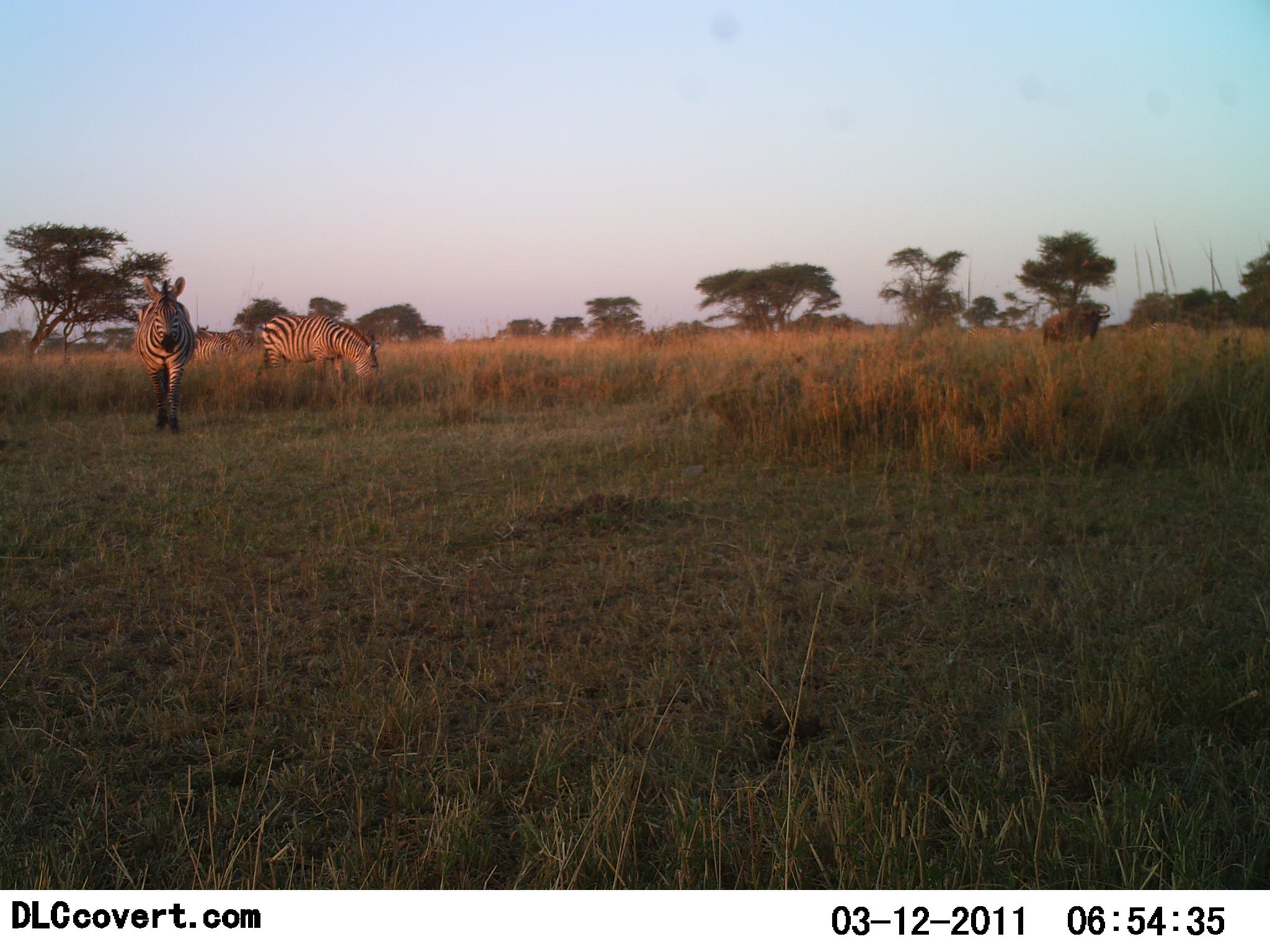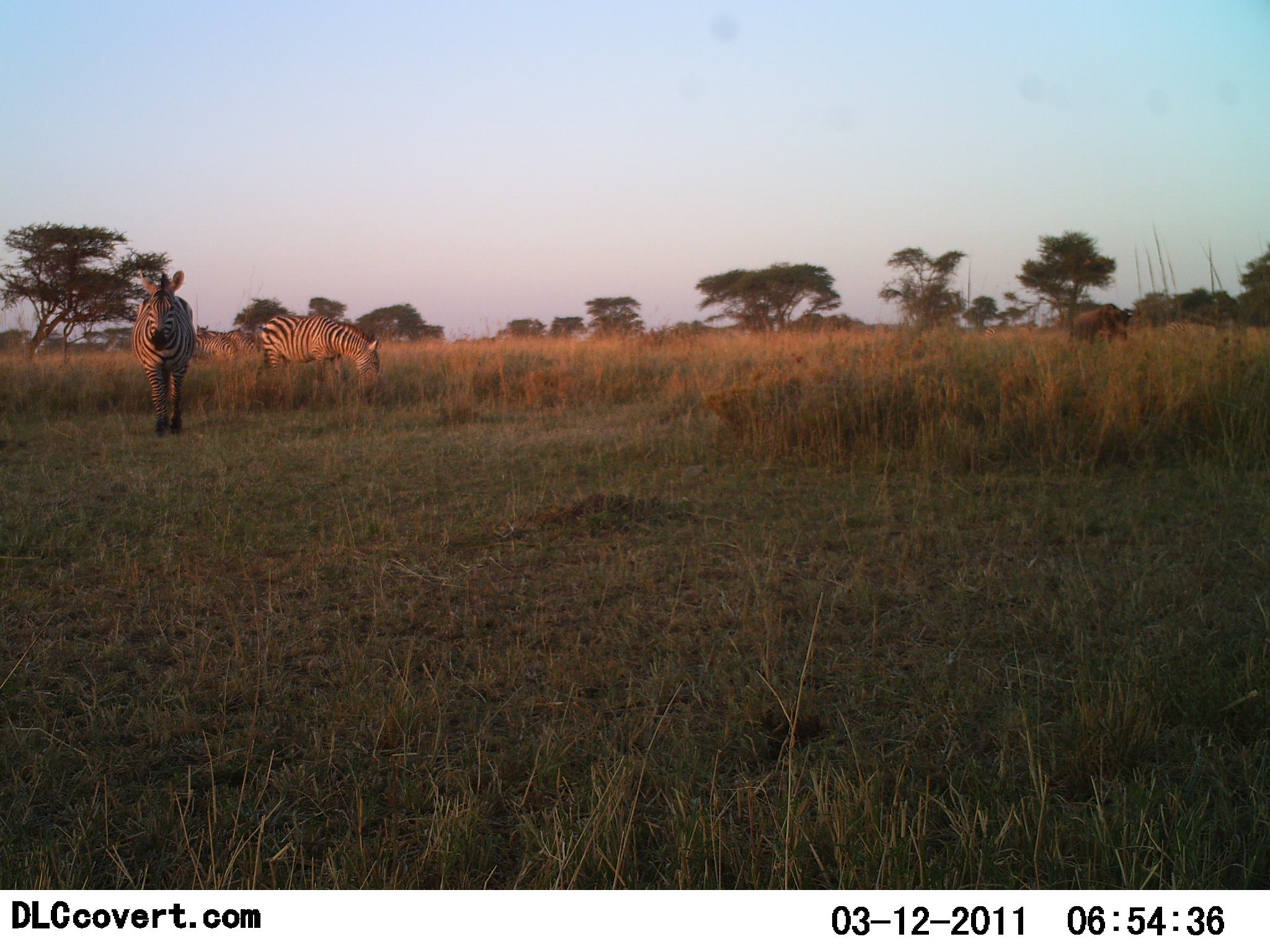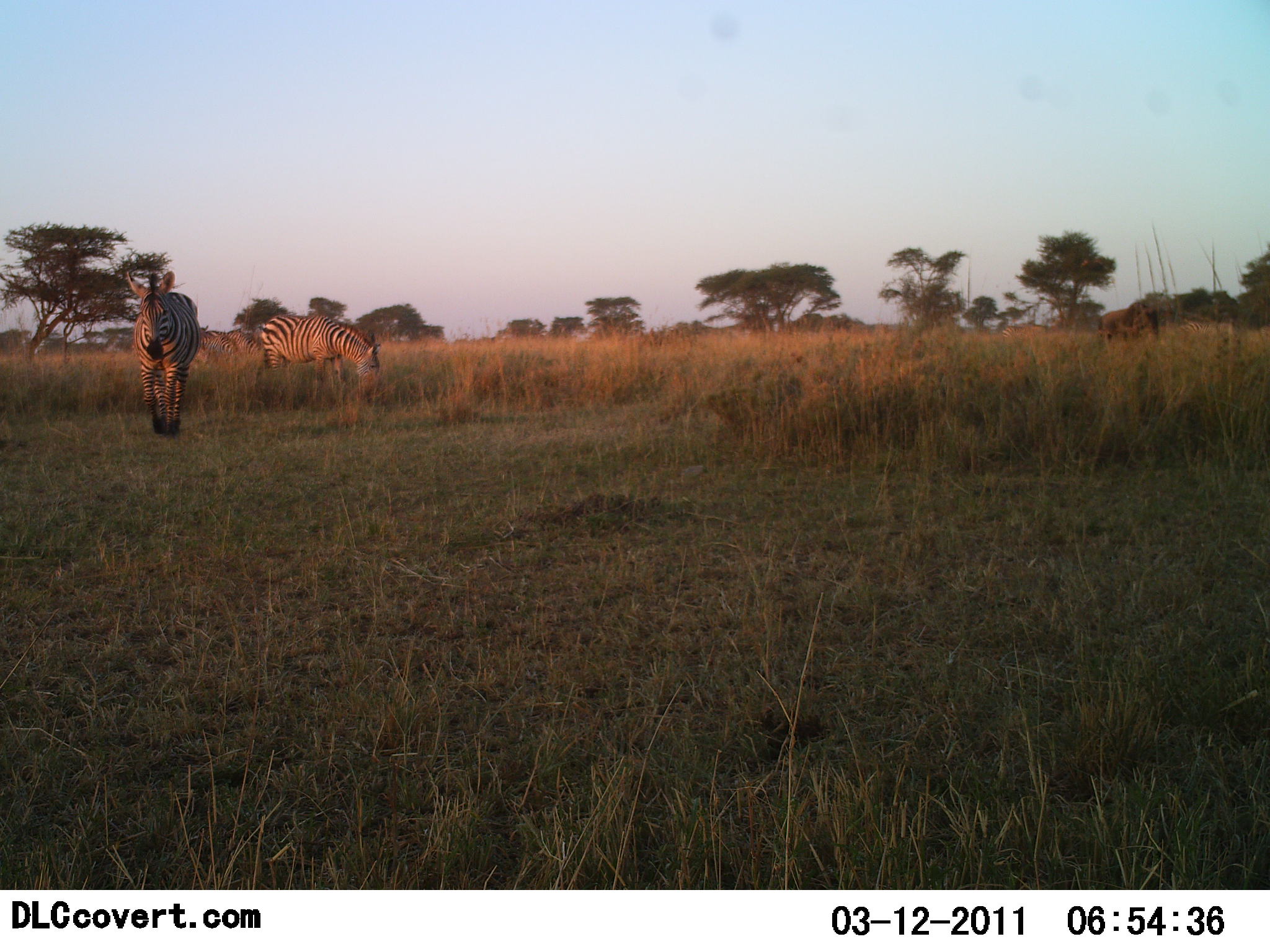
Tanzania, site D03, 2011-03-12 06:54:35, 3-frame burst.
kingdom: Animalia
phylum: Chordata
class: Mammalia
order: Artiodactyla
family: Bovidae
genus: Connochaetes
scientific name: Connochaetes taurinus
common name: blue wildebeest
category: wildebeest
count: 1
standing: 14%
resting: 0%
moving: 86%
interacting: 0%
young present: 0%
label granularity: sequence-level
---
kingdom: Animalia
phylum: Chordata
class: Mammalia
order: Perissodactyla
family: Equidae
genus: Equus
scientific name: Equus quagga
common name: plains zebra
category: zebra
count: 2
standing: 21%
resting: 0%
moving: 71%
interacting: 0%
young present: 0%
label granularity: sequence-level